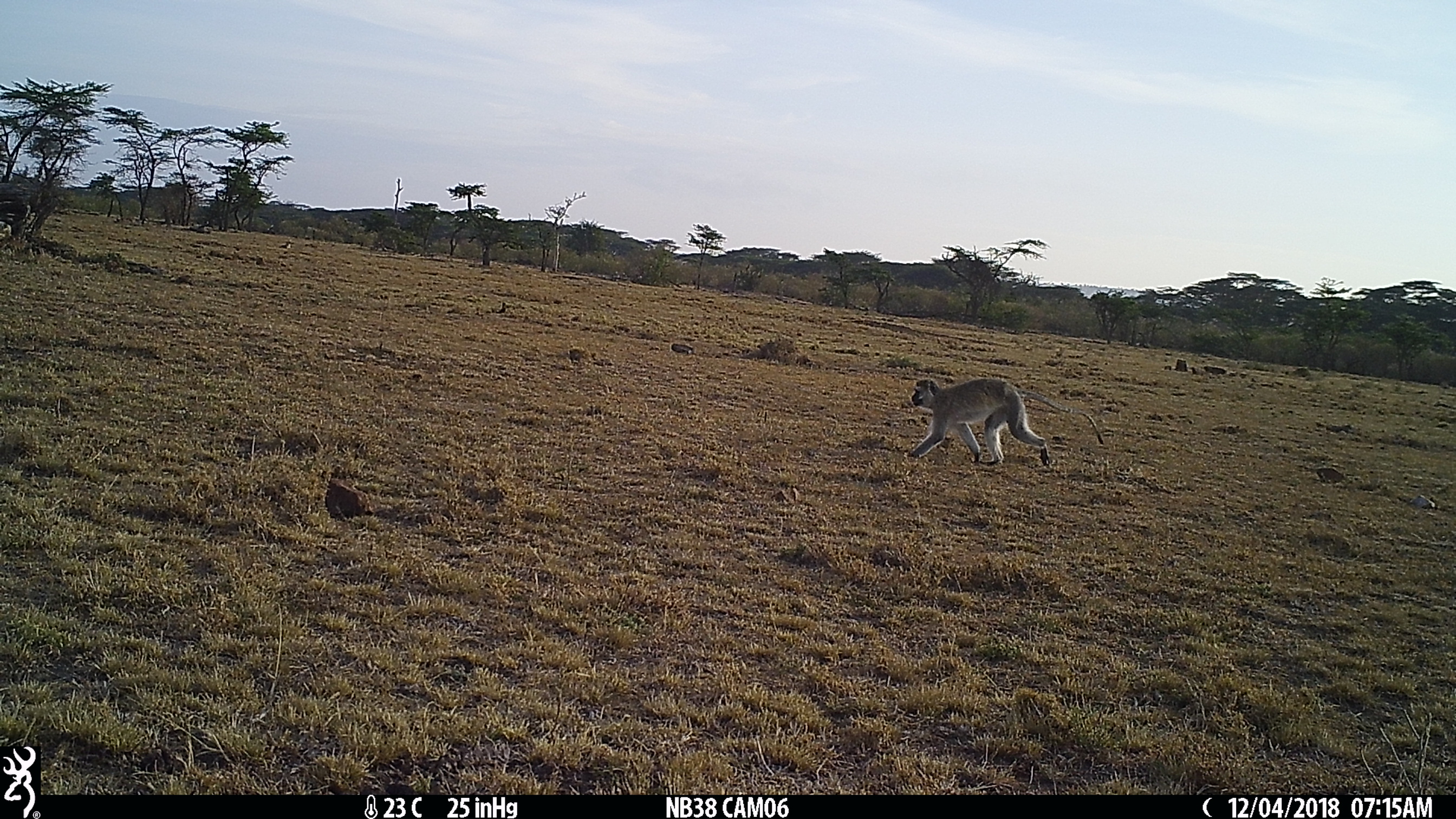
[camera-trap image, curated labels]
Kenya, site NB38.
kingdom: Animalia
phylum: Chordata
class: Mammalia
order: Primates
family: Cercopithecidae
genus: Chlorocebus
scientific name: Chlorocebus pygerythrus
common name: vervet monkey